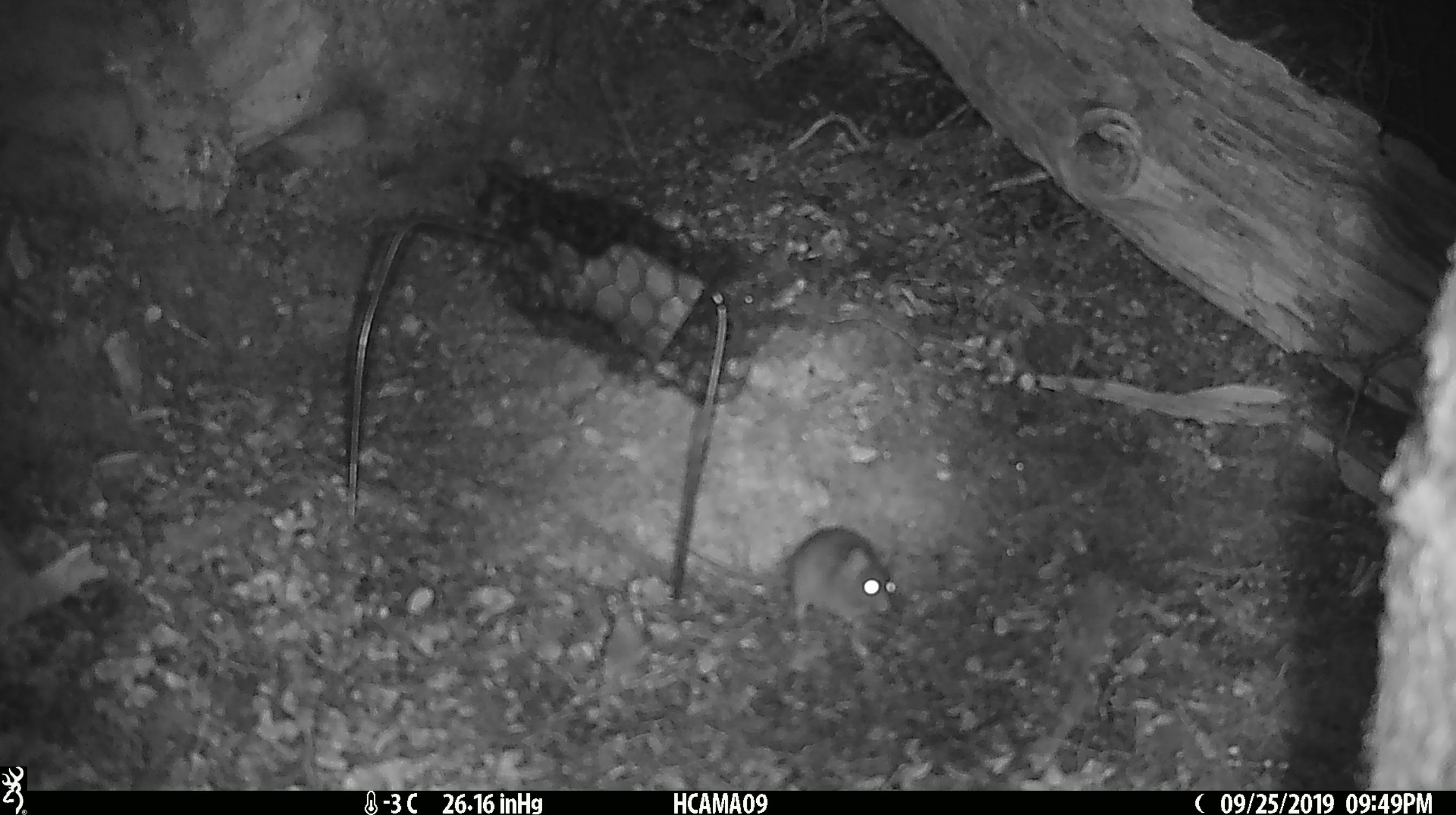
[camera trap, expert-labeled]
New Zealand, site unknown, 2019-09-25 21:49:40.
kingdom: Animalia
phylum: Chordata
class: Mammalia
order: Rodentia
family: Muridae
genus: Mus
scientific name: Mus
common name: mouse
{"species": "mouse (Mus)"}